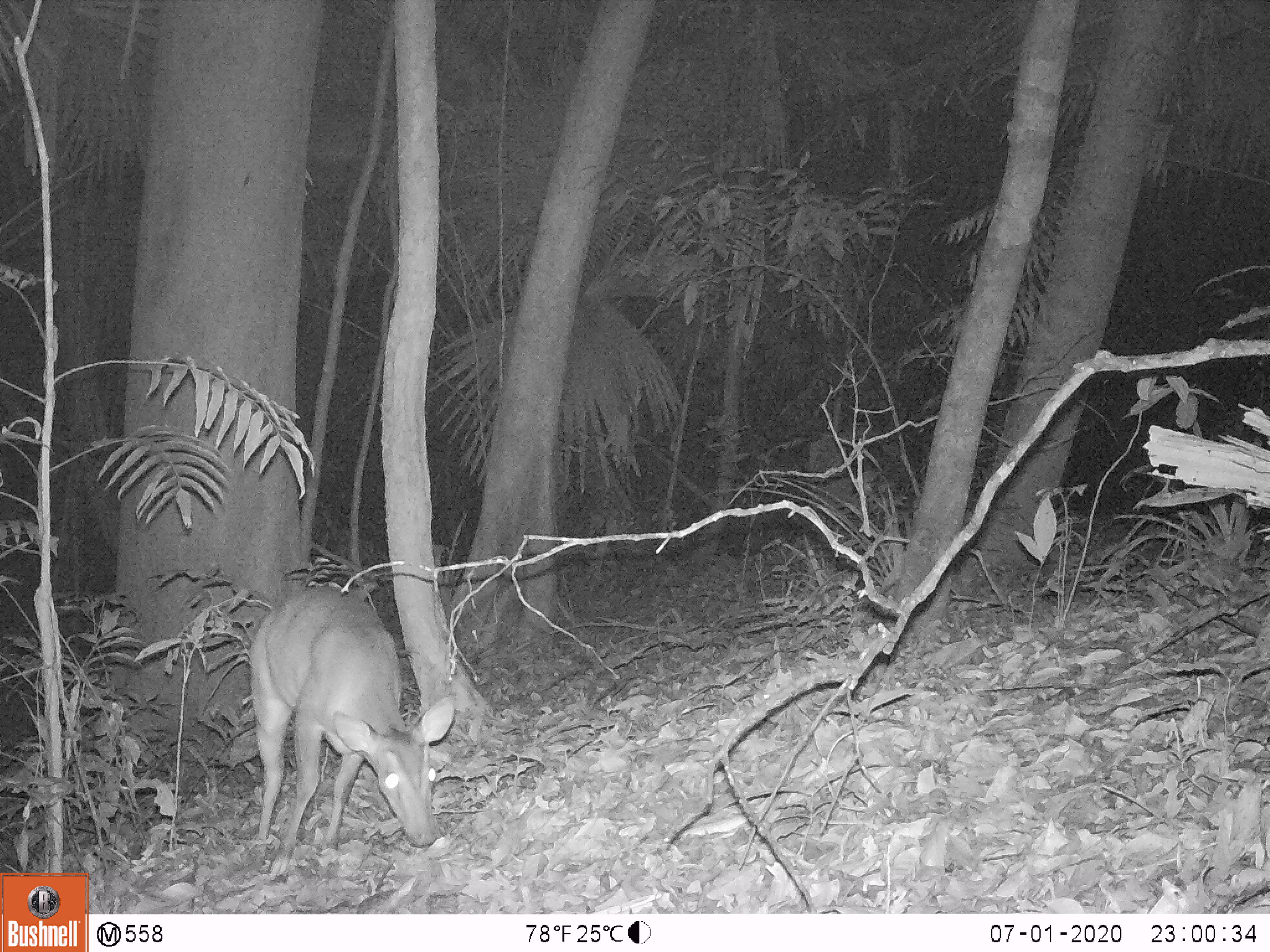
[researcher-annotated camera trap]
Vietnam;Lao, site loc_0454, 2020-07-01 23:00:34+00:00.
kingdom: Animalia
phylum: Chordata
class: Mammalia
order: Artiodactyla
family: Cervidae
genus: Muntiacus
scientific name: Muntiacus vuquangensis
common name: large-antlered muntjac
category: large antlered muntjac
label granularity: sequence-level